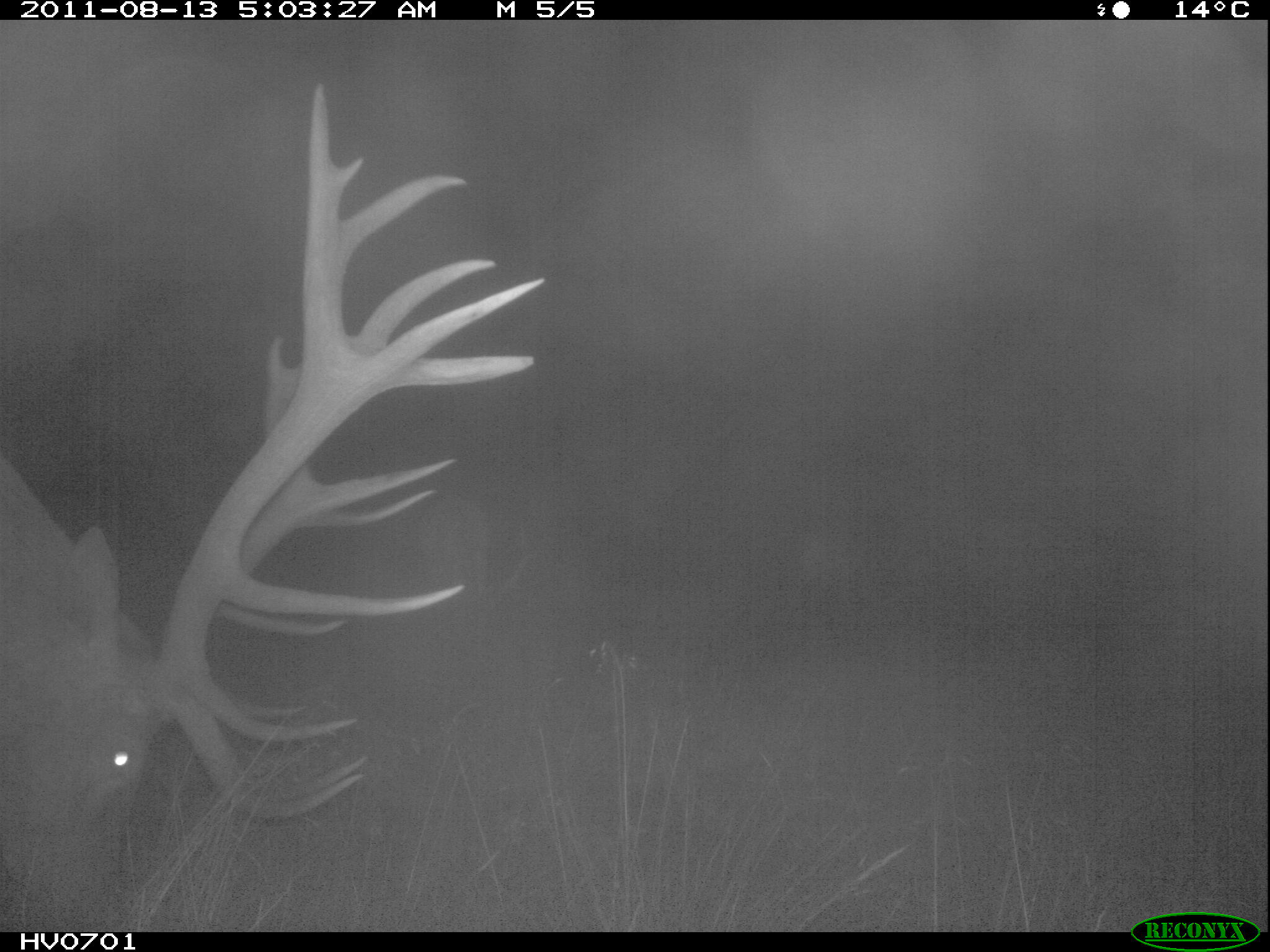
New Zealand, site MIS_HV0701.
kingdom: Animalia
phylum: Chordata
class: Mammalia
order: Artiodactyla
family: Cervidae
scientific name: Cervidae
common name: deer